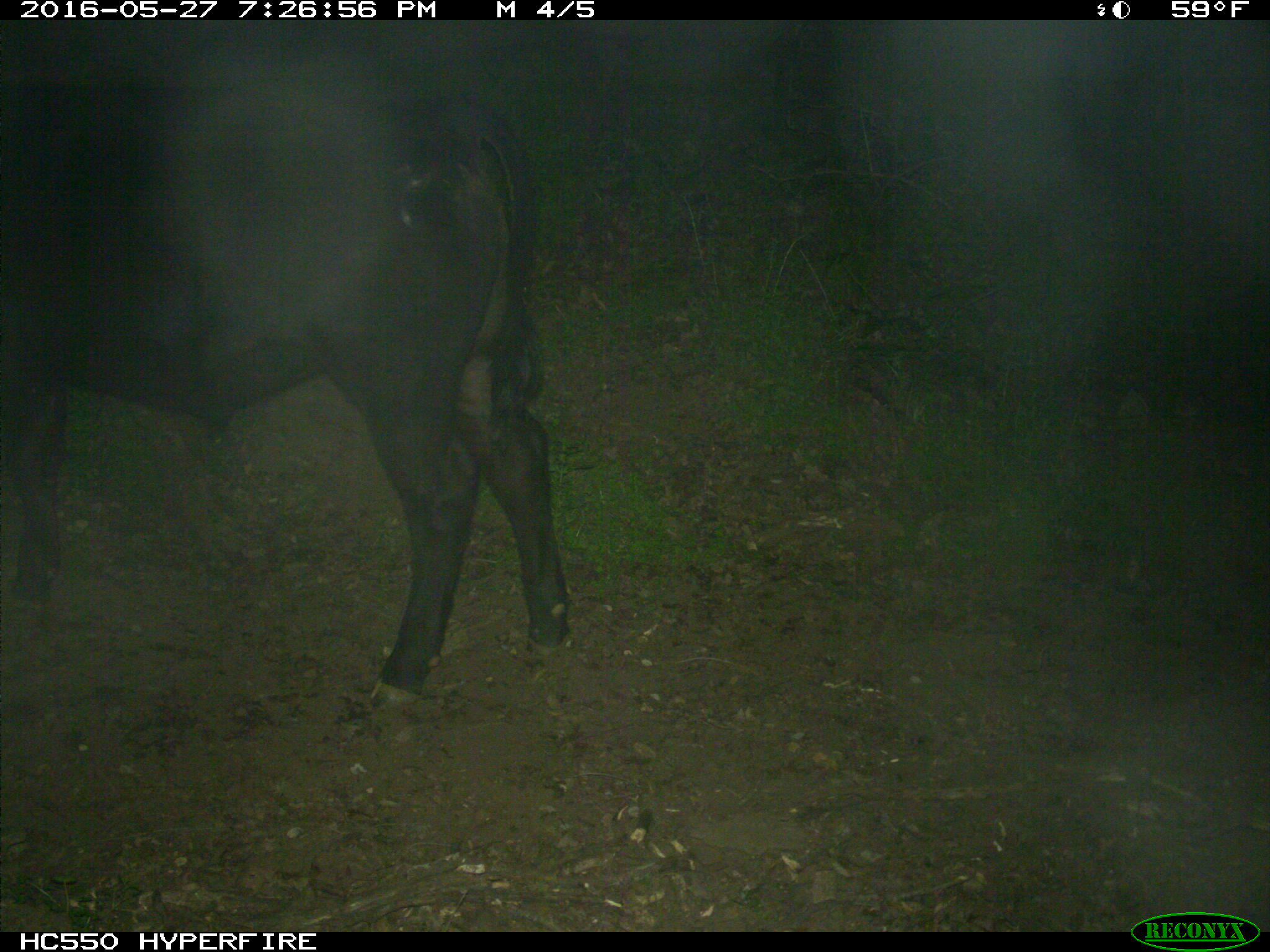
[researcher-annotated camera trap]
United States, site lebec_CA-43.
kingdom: Animalia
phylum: Chordata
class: Mammalia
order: Artiodactyla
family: Bovidae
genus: Bos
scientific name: Bos taurus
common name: domestic cow